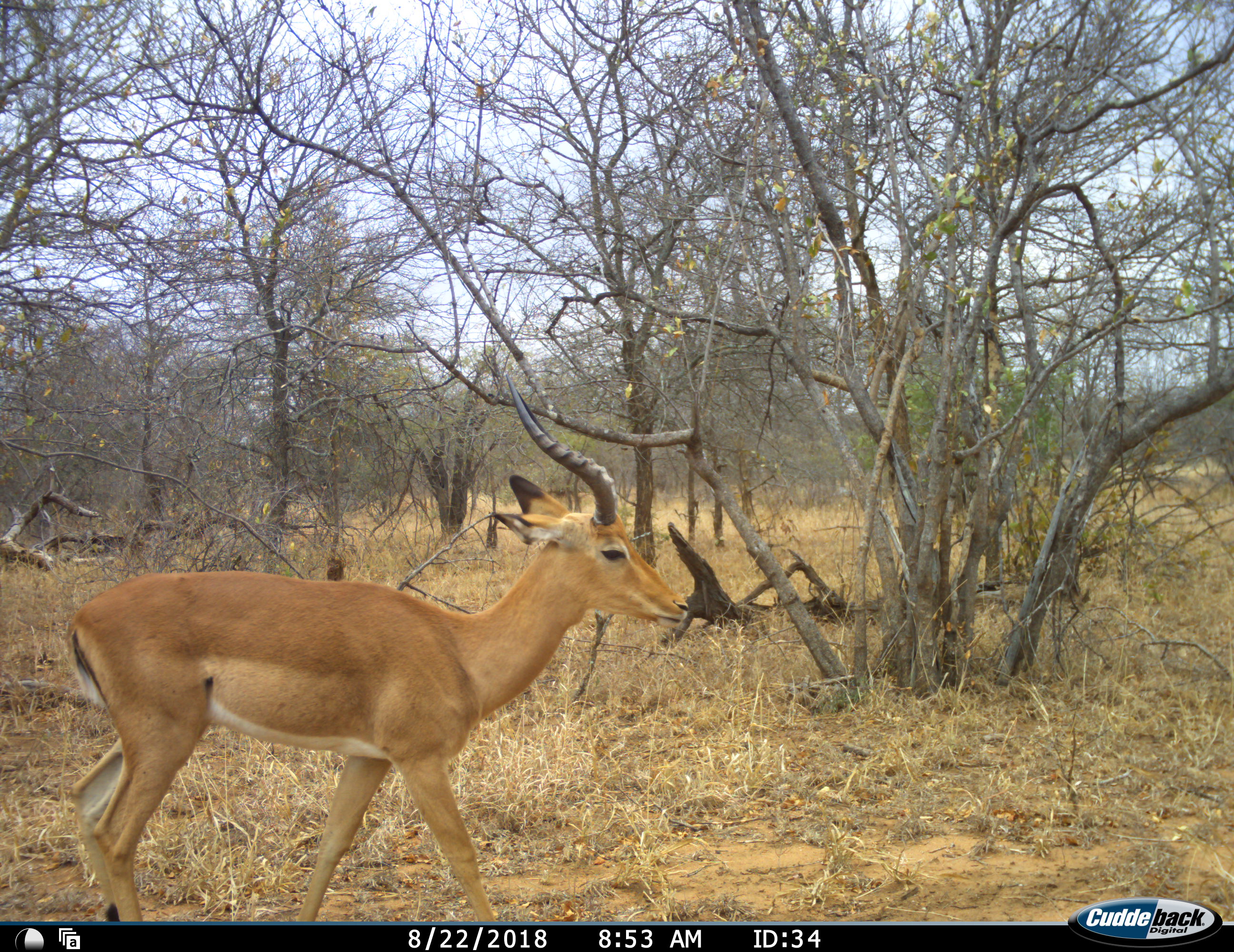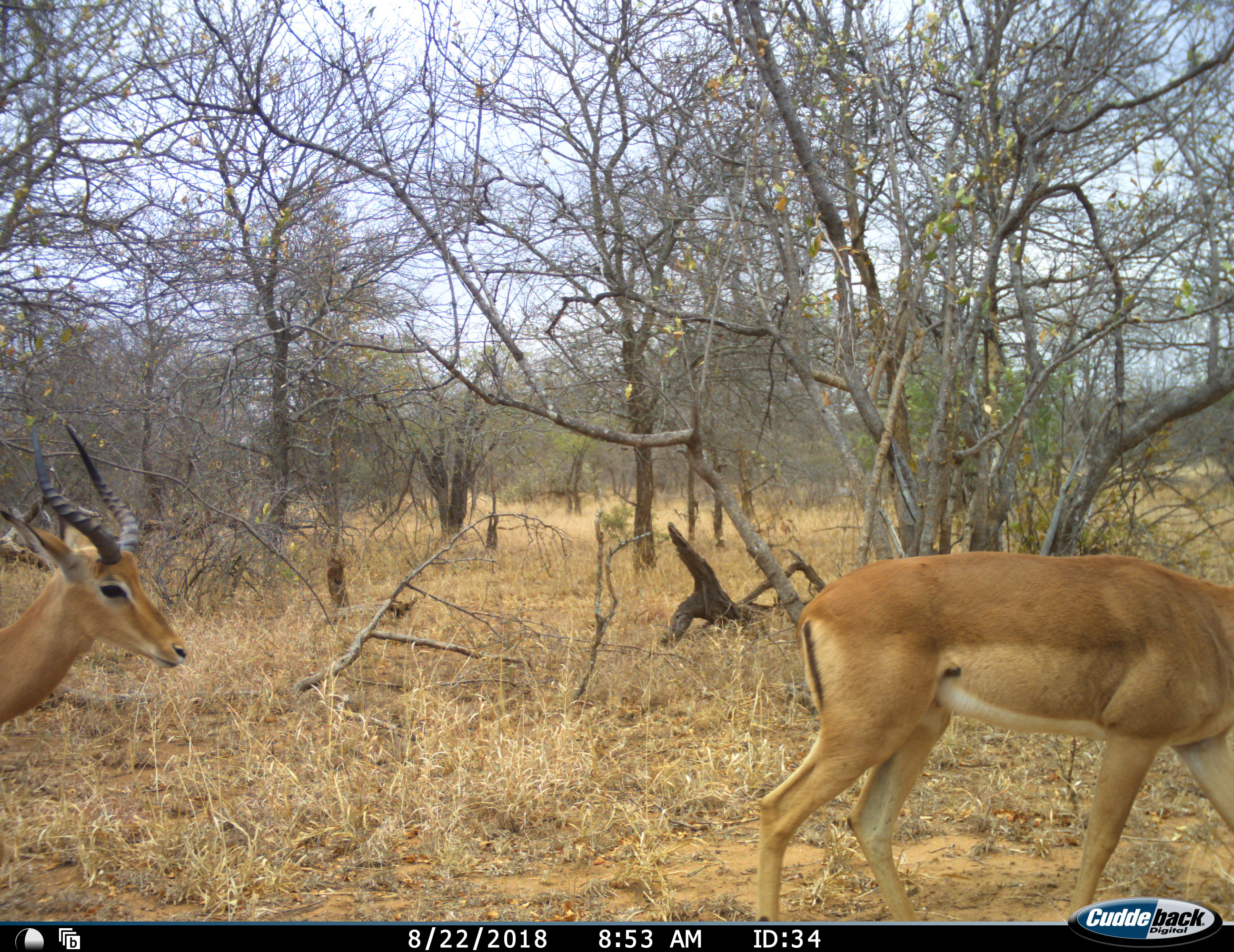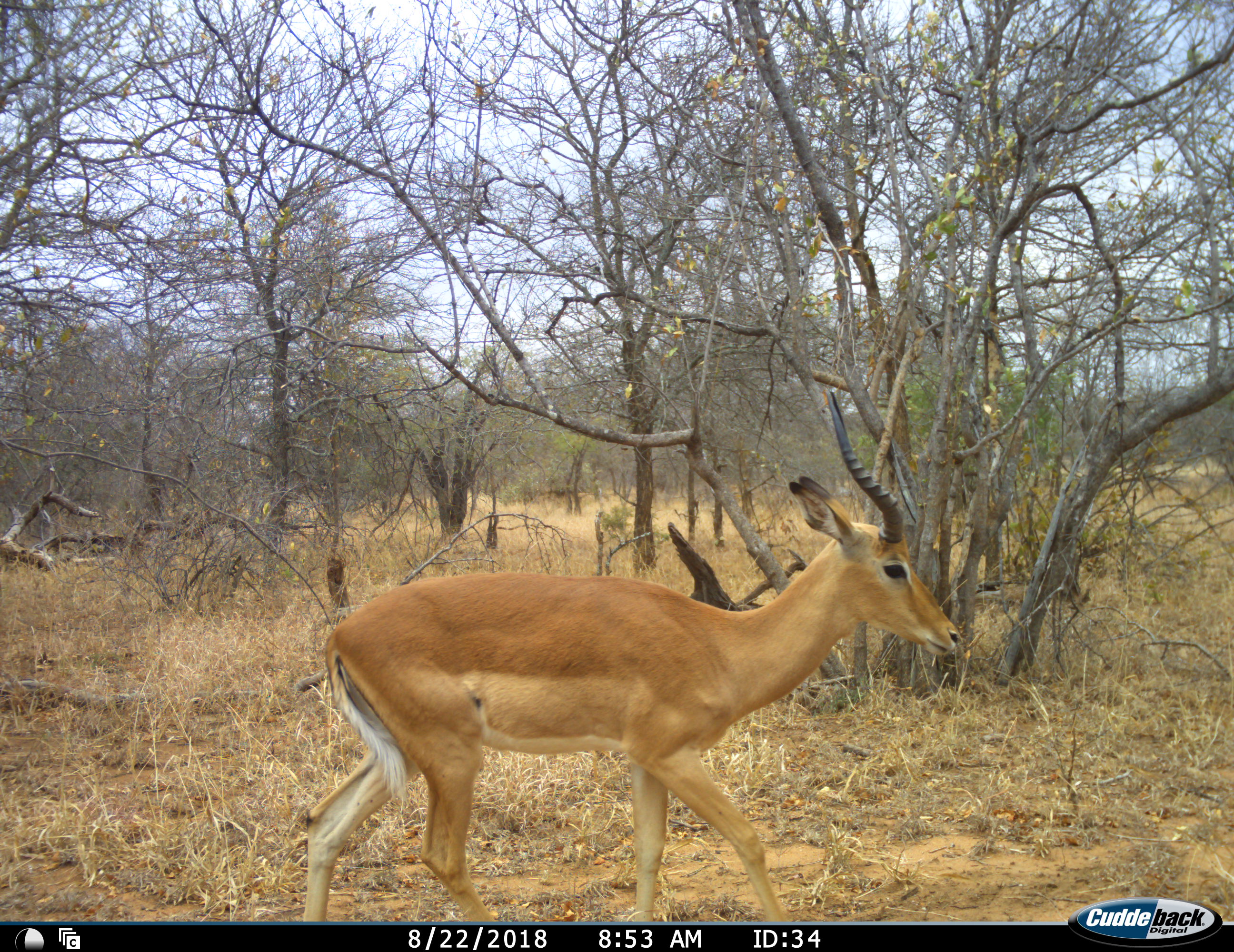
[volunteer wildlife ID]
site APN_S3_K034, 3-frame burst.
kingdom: Animalia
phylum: Chordata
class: Mammalia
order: Artiodactyla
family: Bovidae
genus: Aepyceros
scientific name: Aepyceros melampus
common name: impala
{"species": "impala (Aepyceros melampus)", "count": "2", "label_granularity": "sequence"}